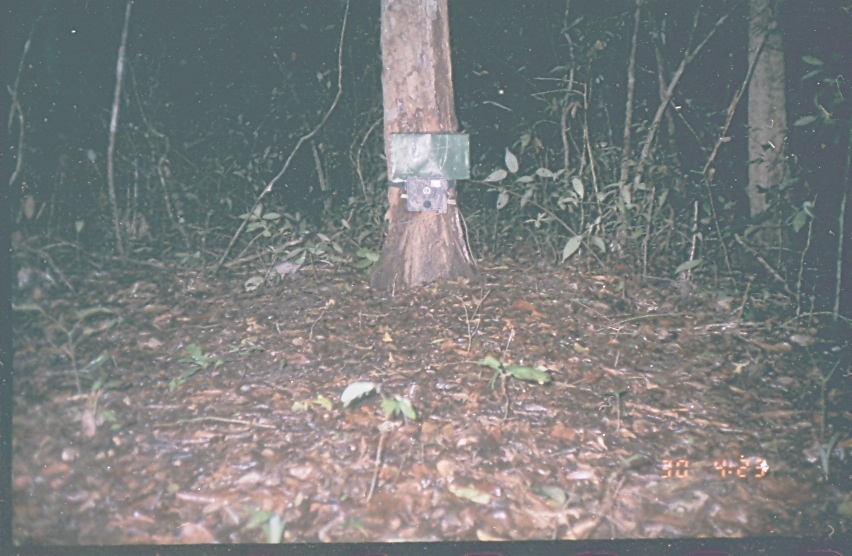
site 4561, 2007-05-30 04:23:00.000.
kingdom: Animalia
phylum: Chordata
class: Mammalia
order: Didelphimorphia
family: Didelphidae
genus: Didelphis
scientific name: Didelphis virginiana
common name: virginia opossum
Didelphis virginiana (virginia opossum), count 1.